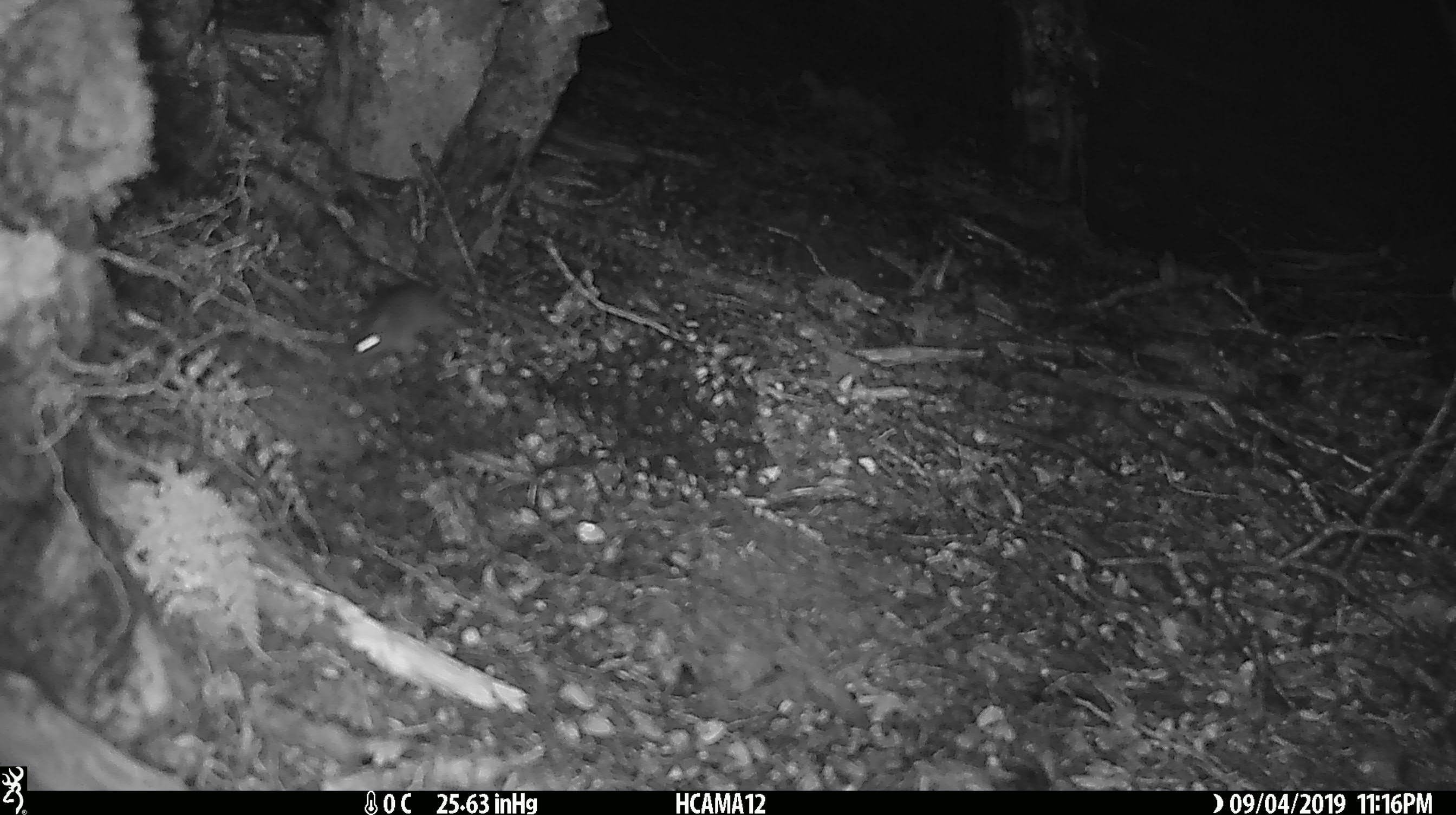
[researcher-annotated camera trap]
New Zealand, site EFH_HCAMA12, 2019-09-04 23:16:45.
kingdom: Animalia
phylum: Chordata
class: Mammalia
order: Rodentia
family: Muridae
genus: Mus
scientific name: Mus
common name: mouse